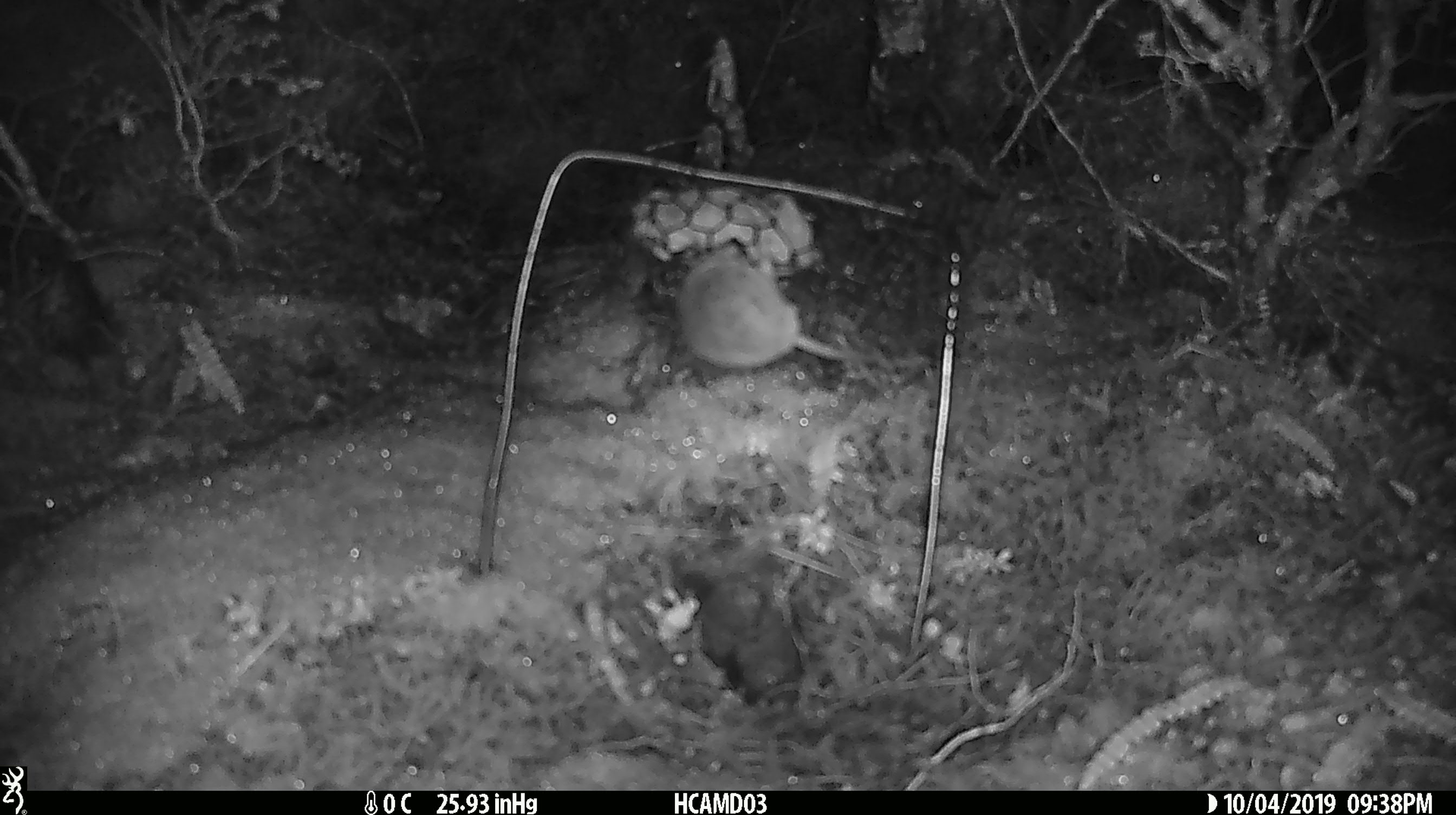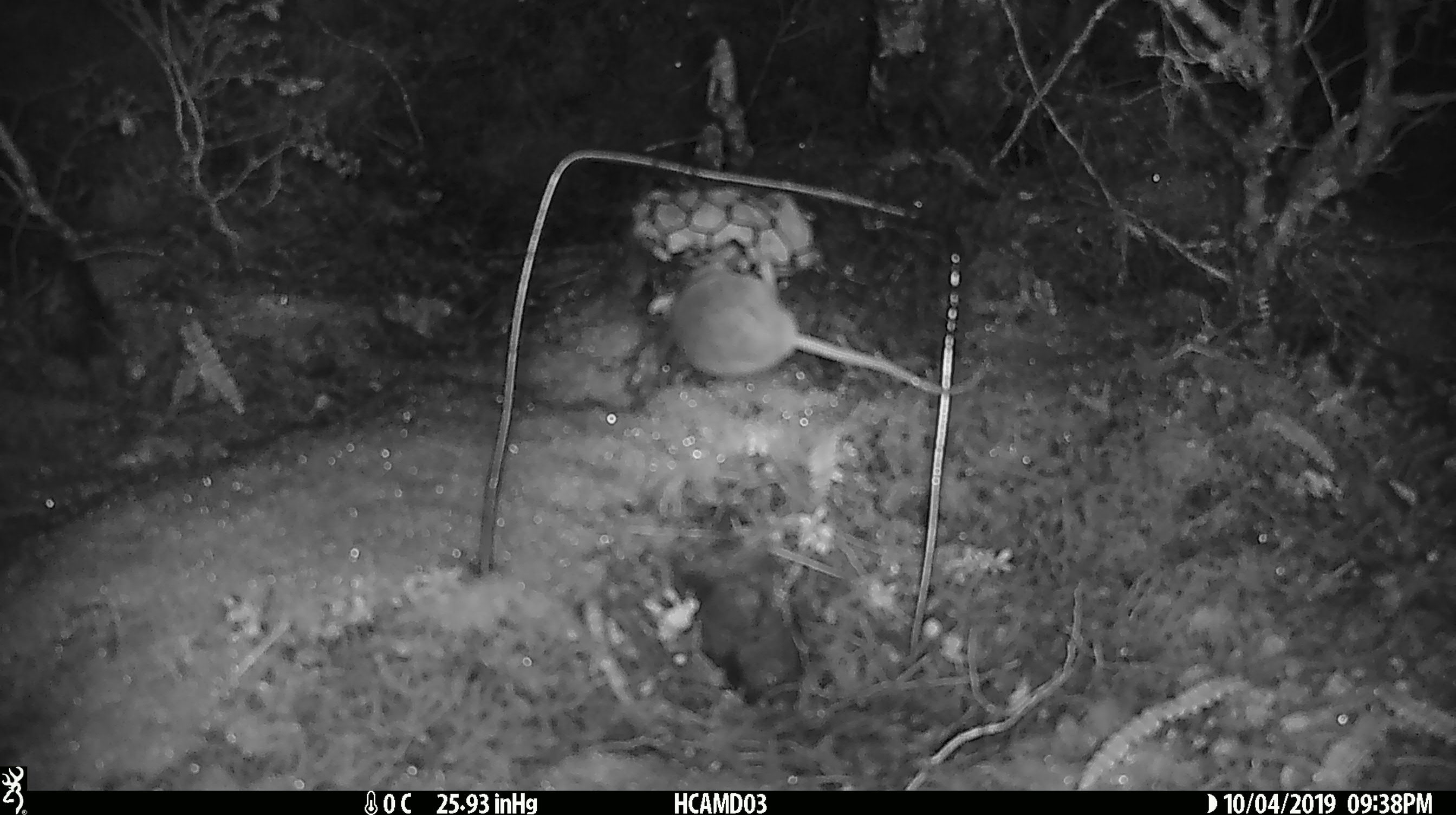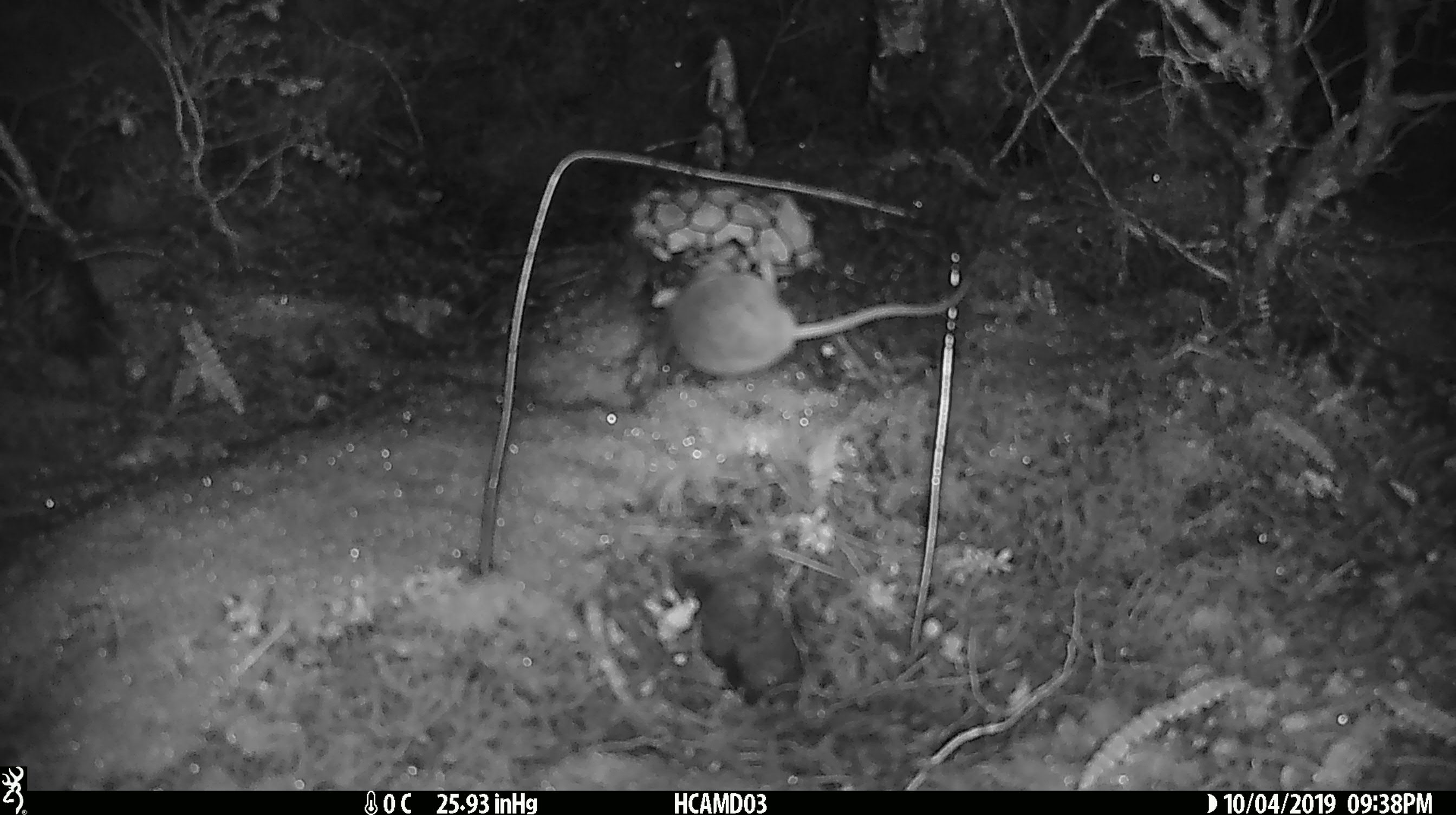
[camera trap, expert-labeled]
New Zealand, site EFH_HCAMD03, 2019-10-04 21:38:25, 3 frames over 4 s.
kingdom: Animalia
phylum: Chordata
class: Mammalia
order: Rodentia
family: Muridae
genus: Mus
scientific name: Mus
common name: mouse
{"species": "mouse (Mus)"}